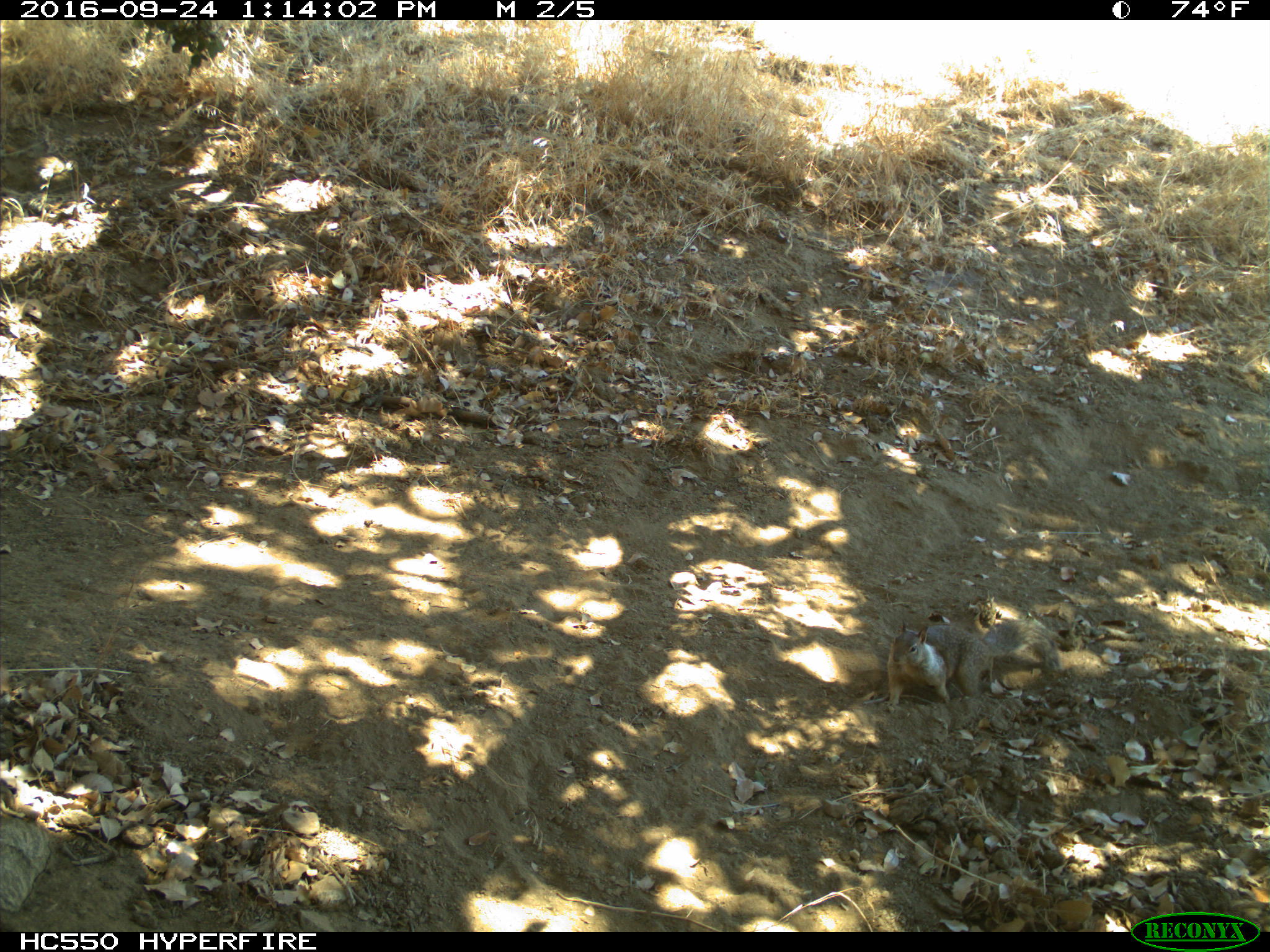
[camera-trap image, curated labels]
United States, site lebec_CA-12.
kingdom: Animalia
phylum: Chordata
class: Mammalia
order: Rodentia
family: Sciuridae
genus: Otospermophilus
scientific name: Otospermophilus beecheyi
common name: california ground squirrel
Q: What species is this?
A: Otospermophilus beecheyi (california ground squirrel).